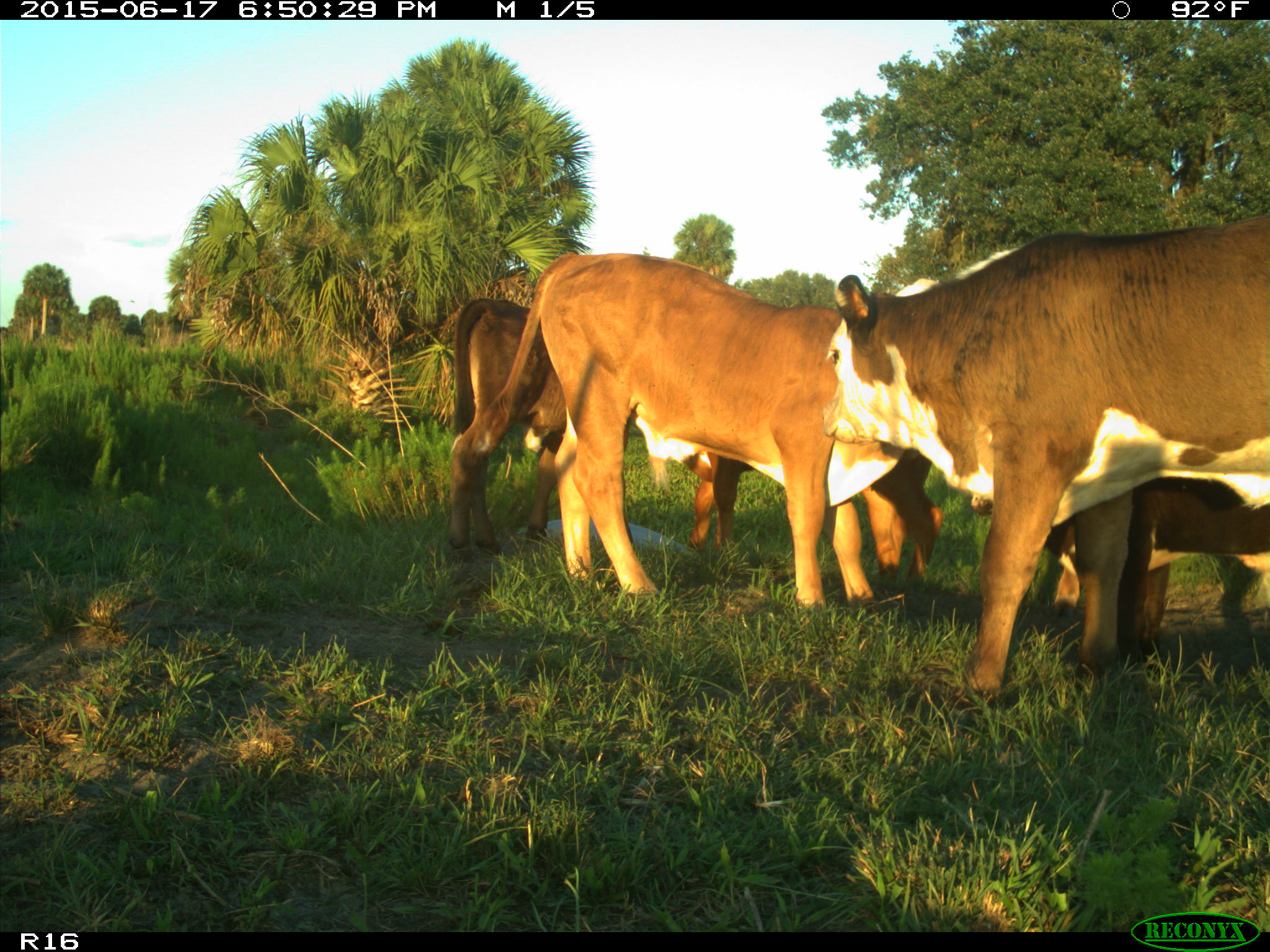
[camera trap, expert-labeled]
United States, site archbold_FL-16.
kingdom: Animalia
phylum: Chordata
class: Mammalia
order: Artiodactyla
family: Bovidae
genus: Bos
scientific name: Bos taurus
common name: domestic cow